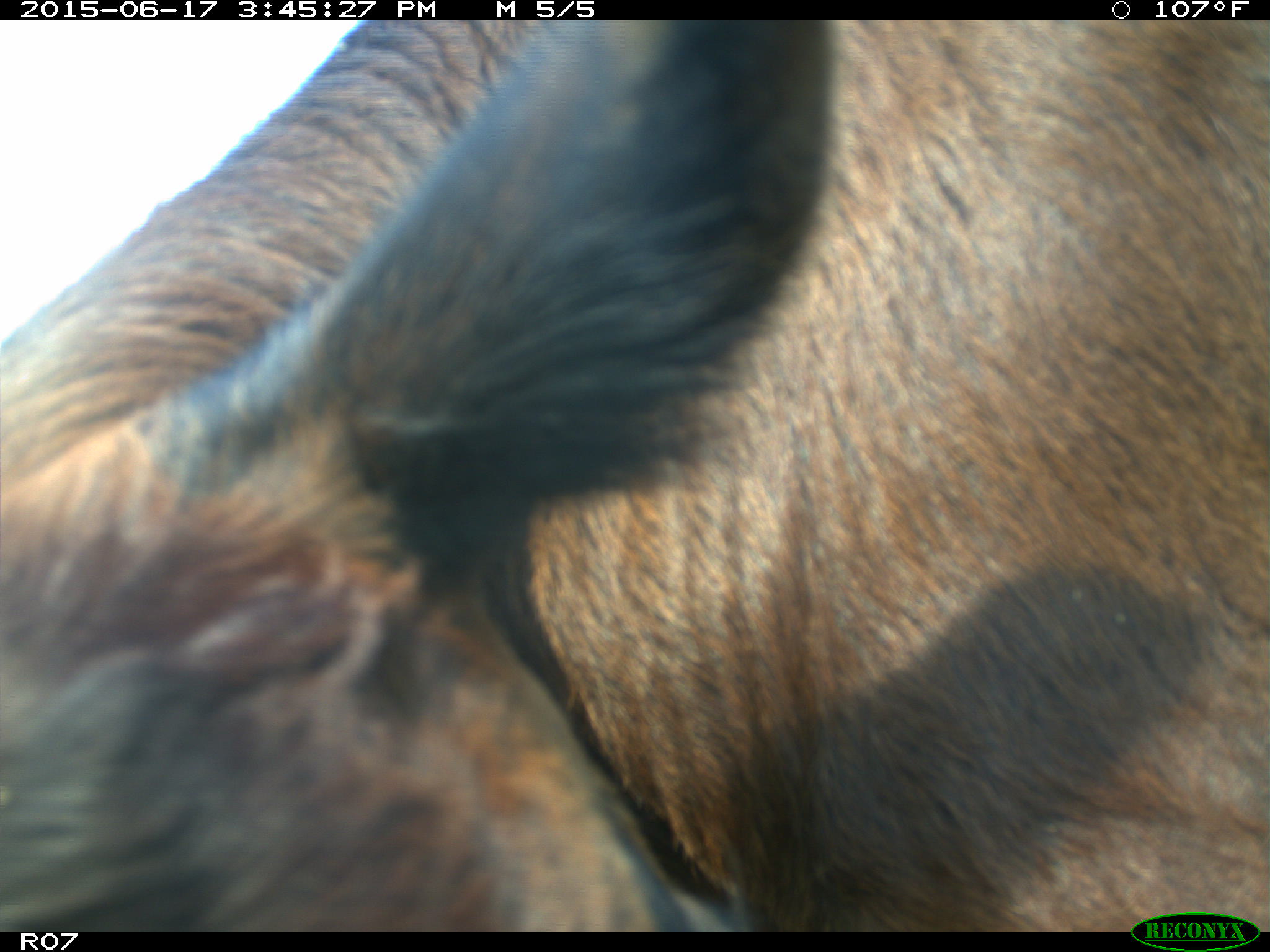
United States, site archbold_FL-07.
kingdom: Animalia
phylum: Chordata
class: Mammalia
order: Artiodactyla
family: Bovidae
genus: Bos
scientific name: Bos taurus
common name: domestic cow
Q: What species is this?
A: Bos taurus (domestic cow).